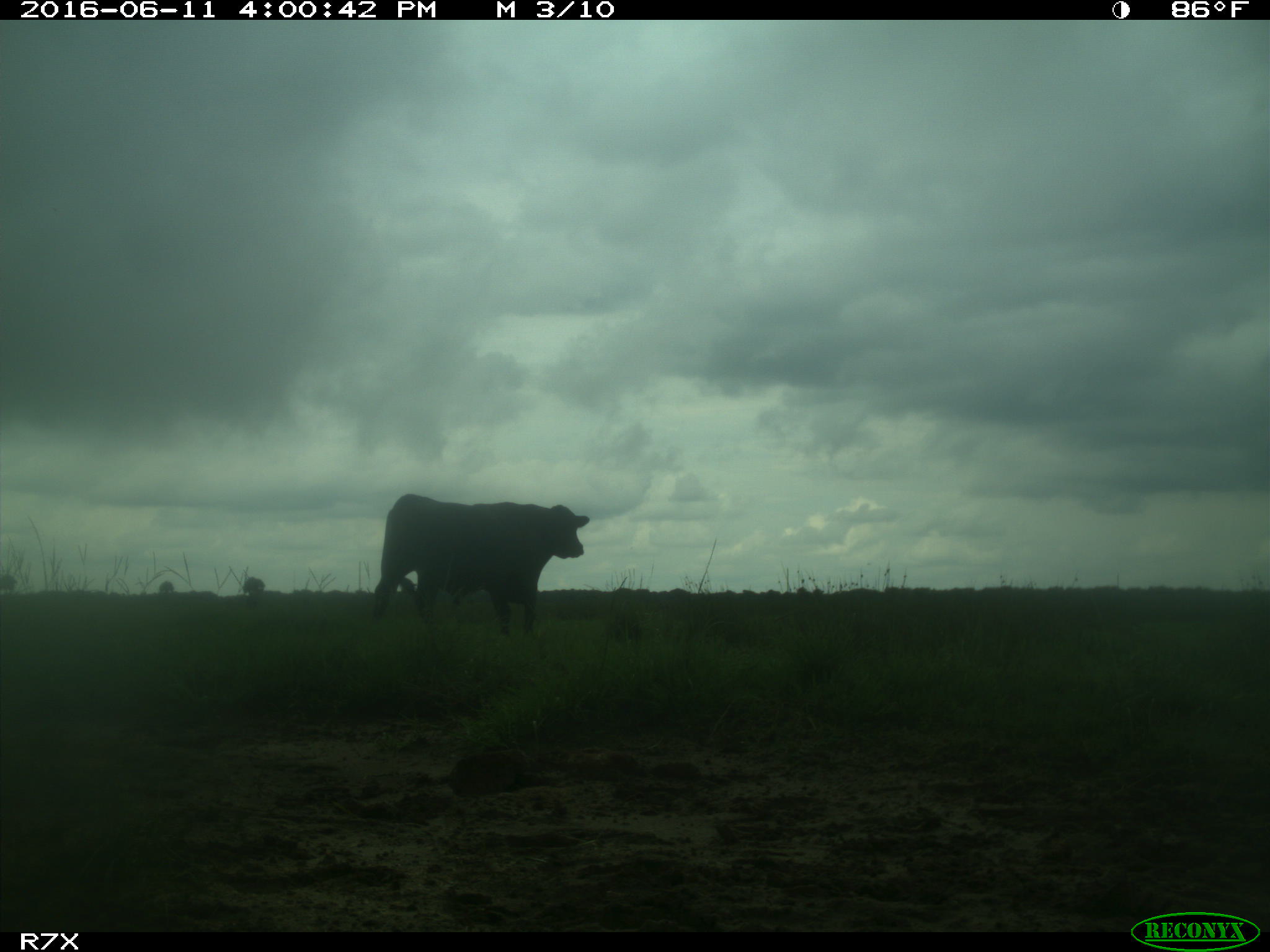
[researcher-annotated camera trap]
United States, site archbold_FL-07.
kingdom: Animalia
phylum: Chordata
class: Mammalia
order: Artiodactyla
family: Bovidae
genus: Bos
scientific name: Bos taurus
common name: domestic cow